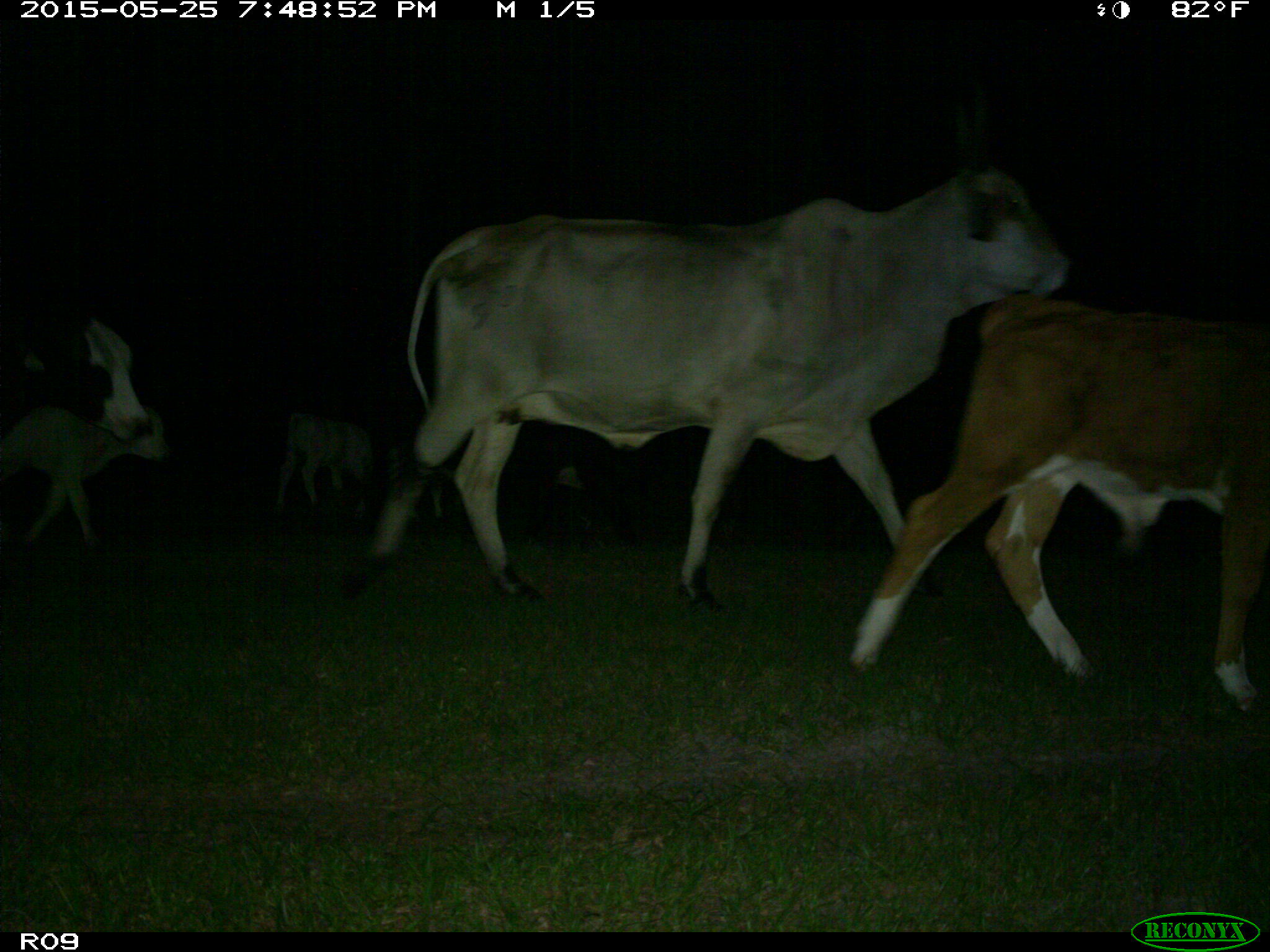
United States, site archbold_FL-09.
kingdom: Animalia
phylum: Chordata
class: Mammalia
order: Artiodactyla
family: Bovidae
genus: Bos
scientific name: Bos taurus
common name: domestic cow